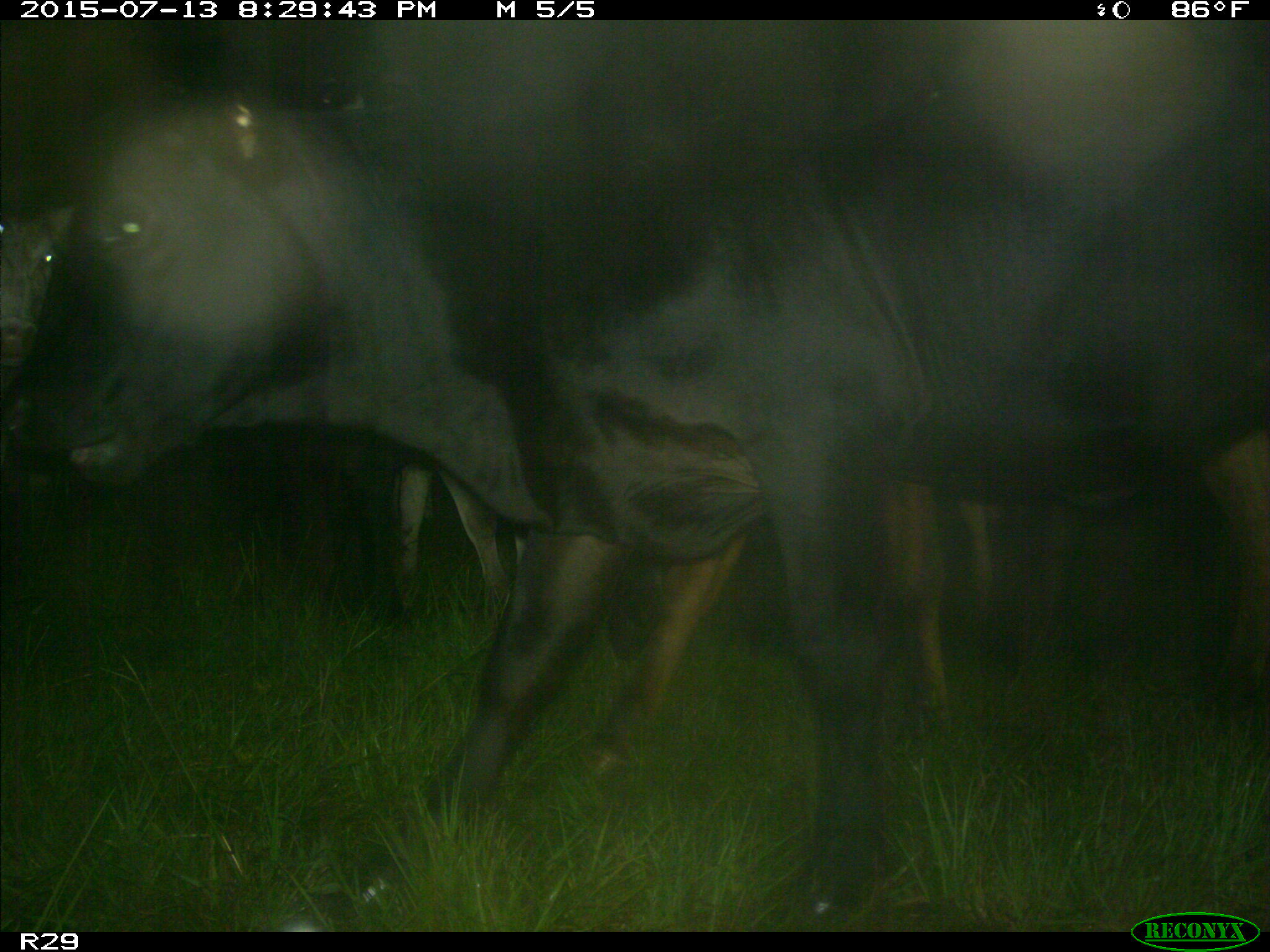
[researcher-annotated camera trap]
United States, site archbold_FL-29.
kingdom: Animalia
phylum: Chordata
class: Mammalia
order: Artiodactyla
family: Bovidae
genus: Bos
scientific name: Bos taurus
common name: domestic cow